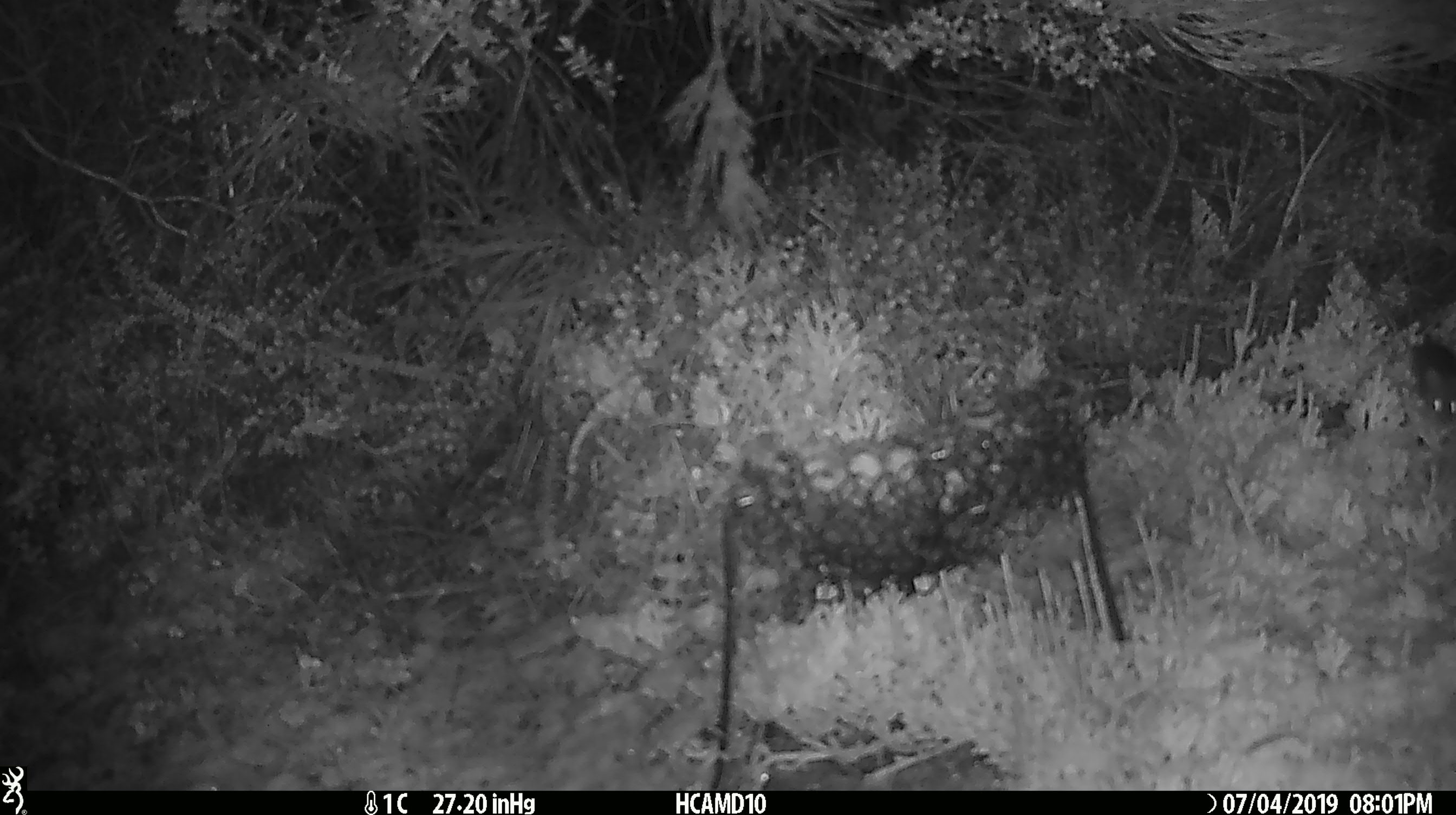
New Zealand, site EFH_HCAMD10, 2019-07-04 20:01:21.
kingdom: Animalia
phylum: Chordata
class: Mammalia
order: Rodentia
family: Muridae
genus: Mus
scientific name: Mus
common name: mouse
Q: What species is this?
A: Mouse (Mus).